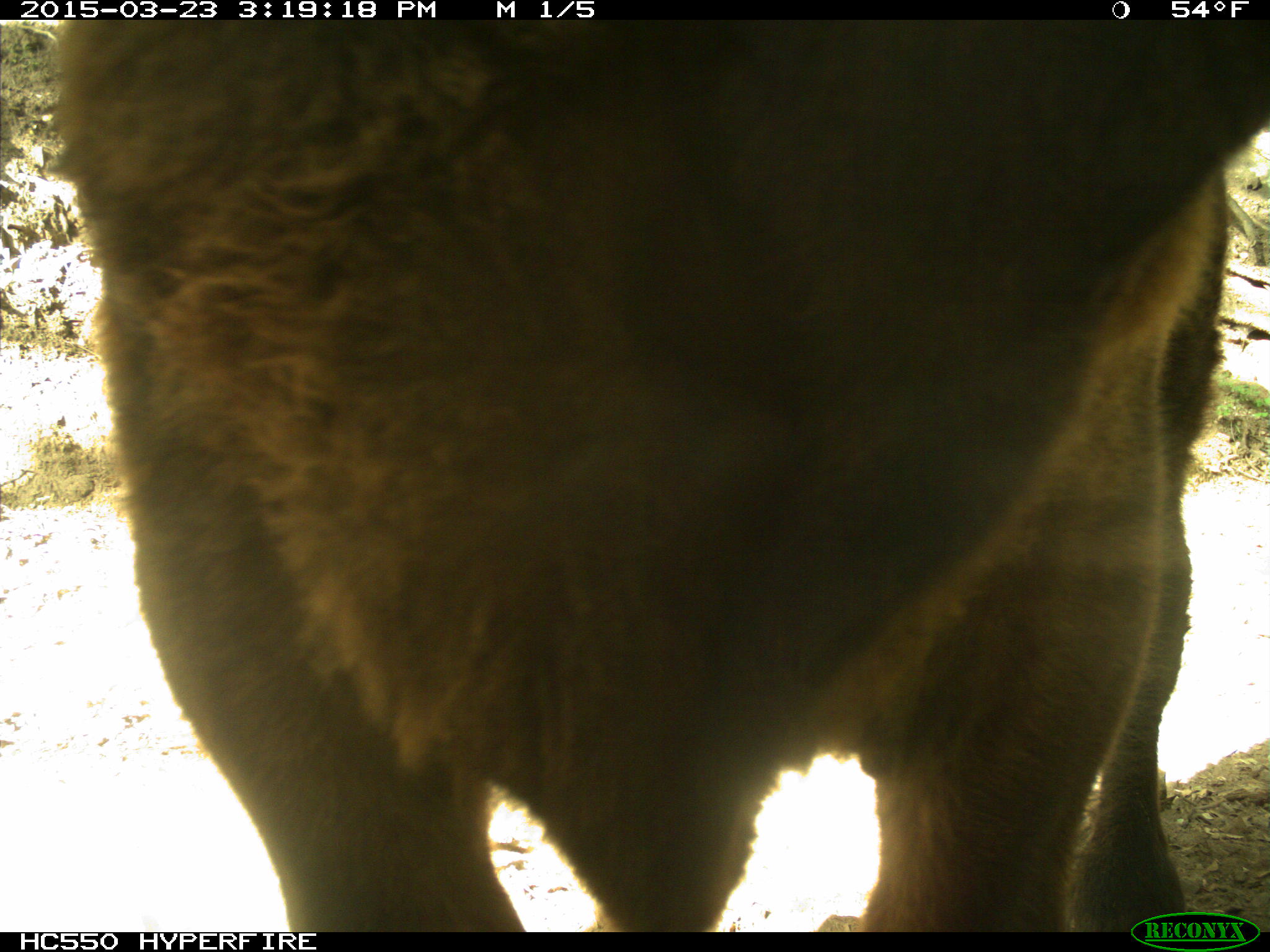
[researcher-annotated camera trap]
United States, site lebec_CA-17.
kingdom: Animalia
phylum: Chordata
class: Mammalia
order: Artiodactyla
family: Bovidae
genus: Bos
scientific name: Bos taurus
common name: domestic cow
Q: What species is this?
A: Bos taurus (domestic cow).